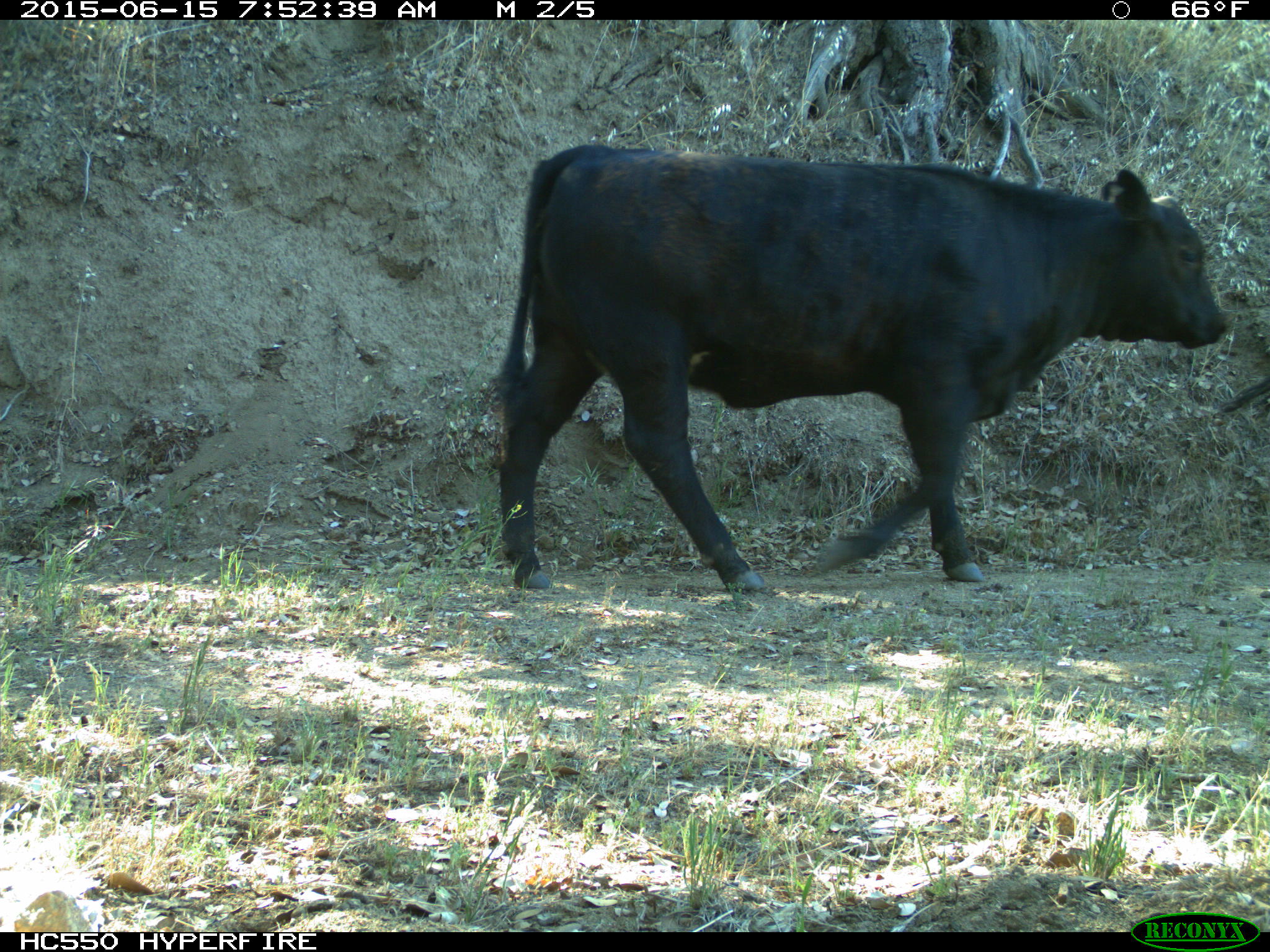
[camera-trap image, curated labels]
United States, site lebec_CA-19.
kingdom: Animalia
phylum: Chordata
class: Mammalia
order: Artiodactyla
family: Bovidae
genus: Bos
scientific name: Bos taurus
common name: domestic cow